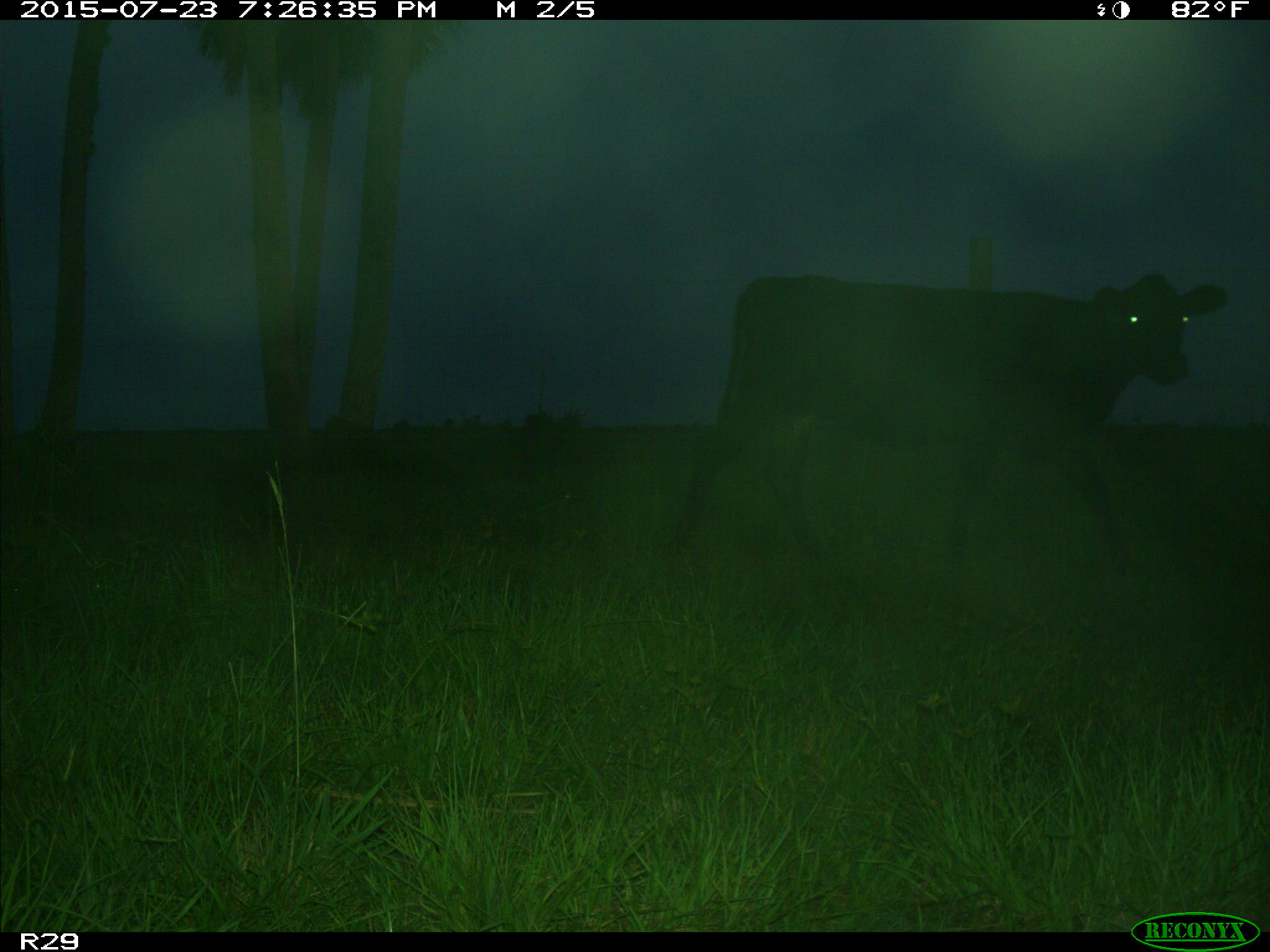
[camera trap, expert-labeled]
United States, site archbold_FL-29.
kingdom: Animalia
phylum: Chordata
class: Mammalia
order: Artiodactyla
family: Bovidae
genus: Bos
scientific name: Bos taurus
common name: domestic cow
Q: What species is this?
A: Bos taurus (domestic cow).